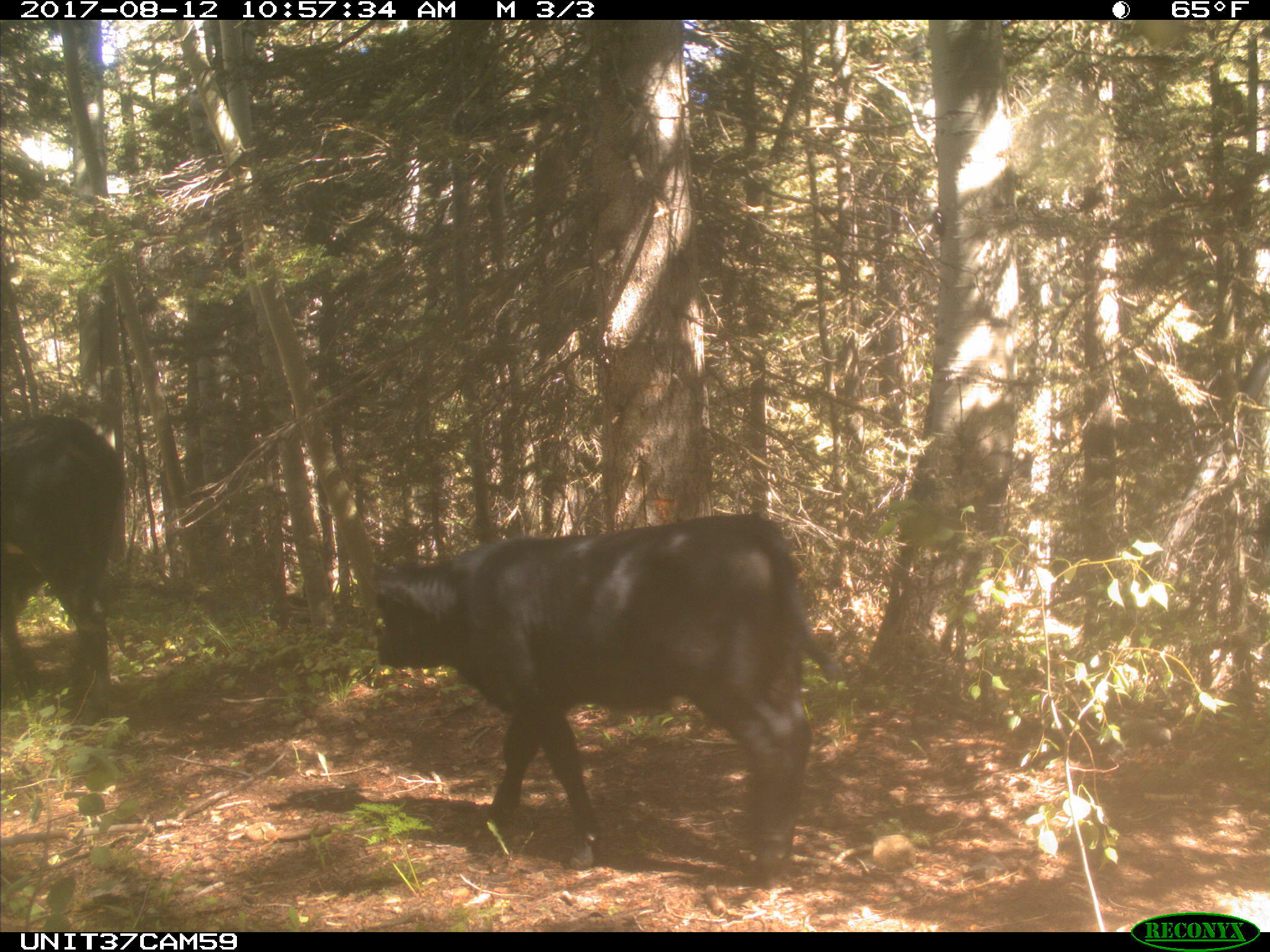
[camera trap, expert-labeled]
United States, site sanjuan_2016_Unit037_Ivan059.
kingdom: Animalia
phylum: Chordata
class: Mammalia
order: Artiodactyla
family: Bovidae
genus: Bos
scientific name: Bos taurus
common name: domestic cow